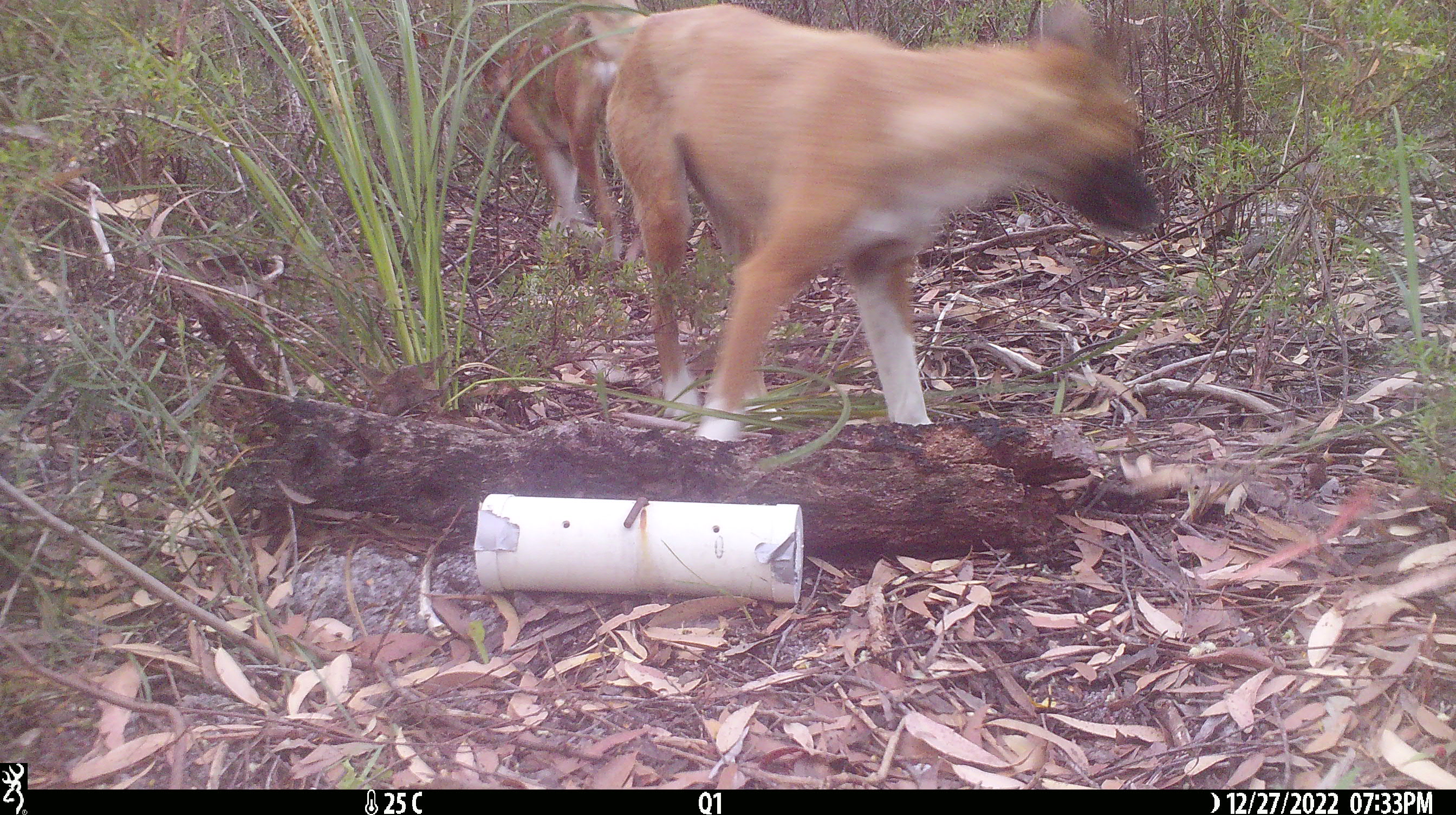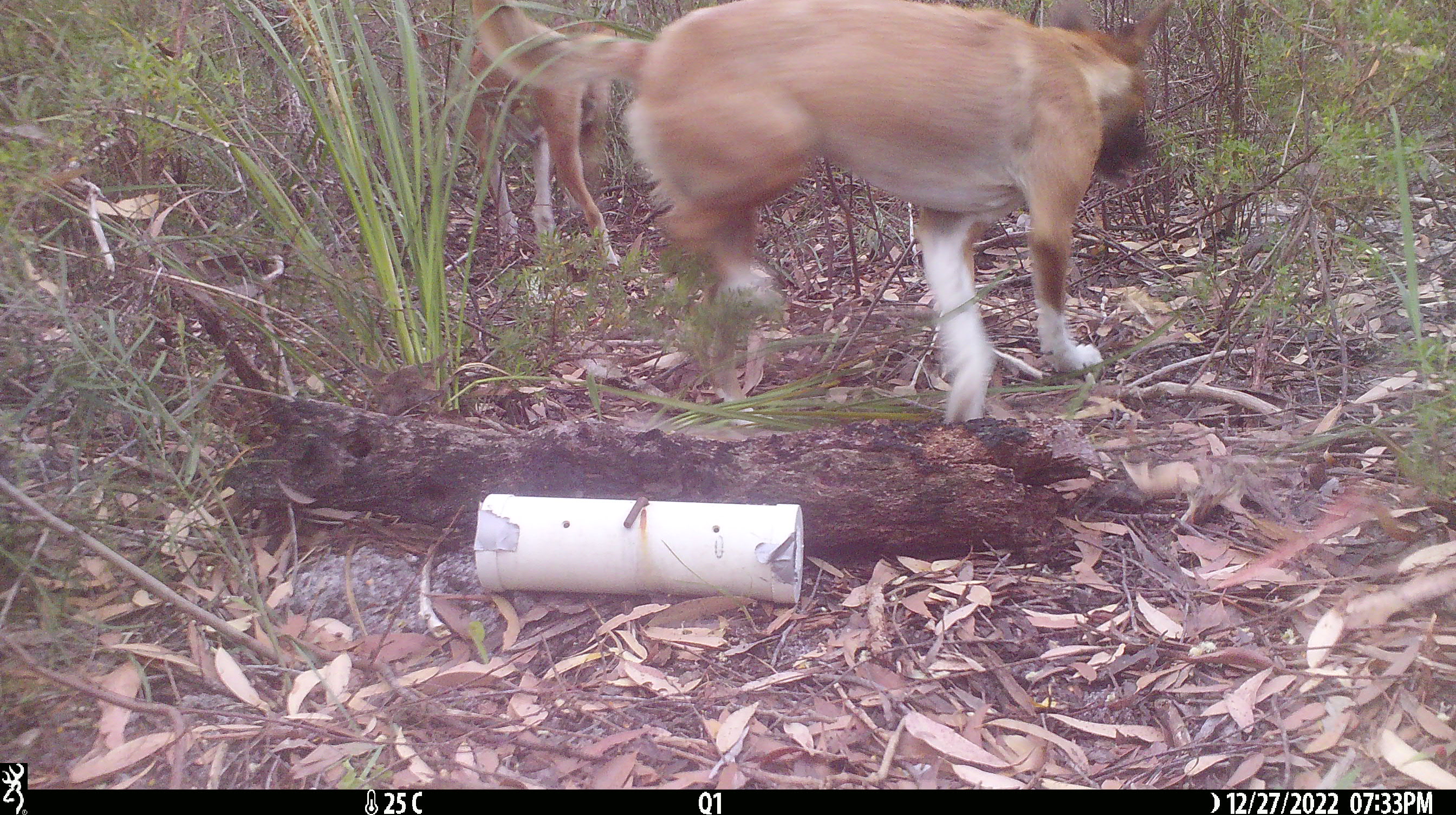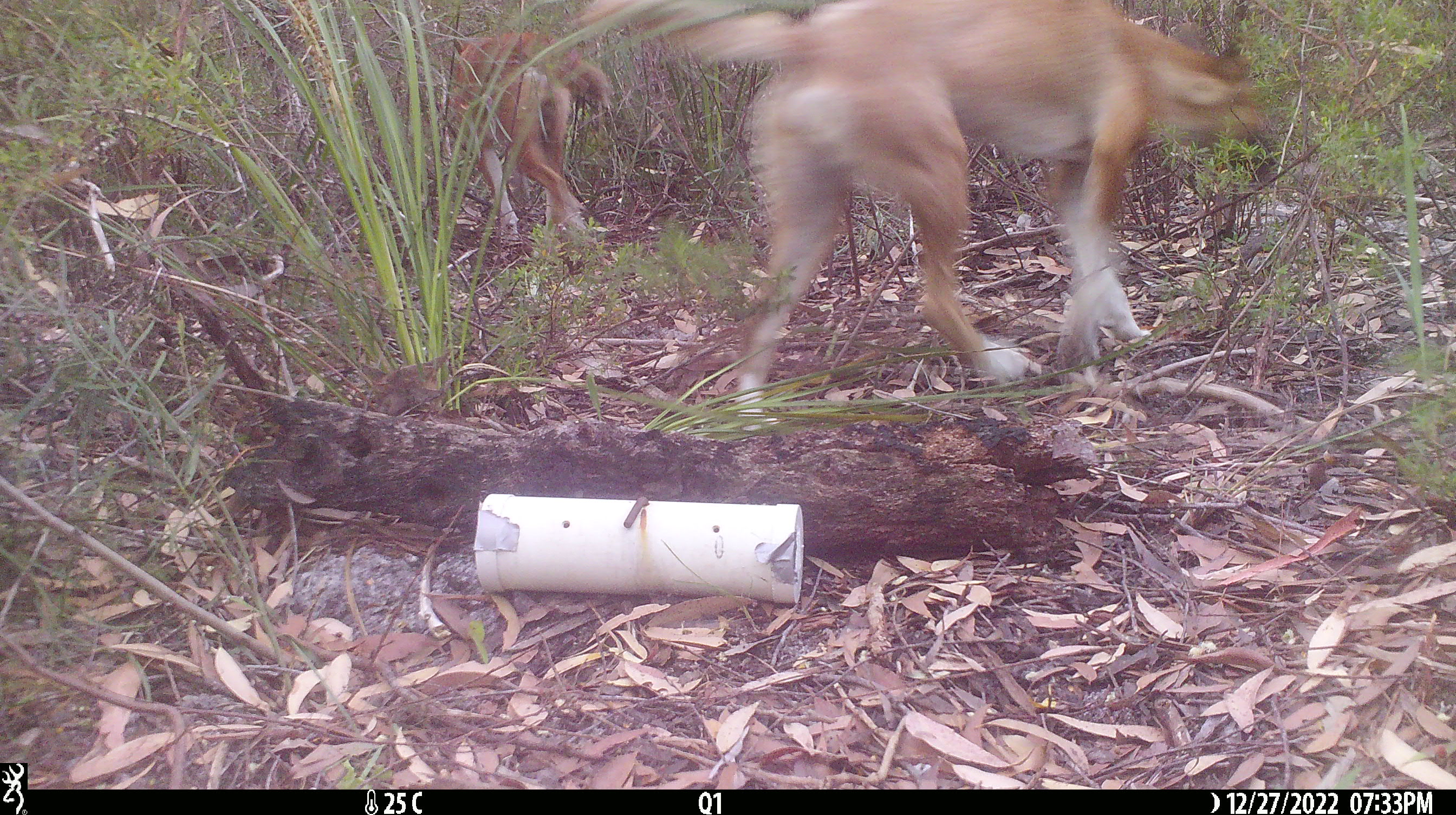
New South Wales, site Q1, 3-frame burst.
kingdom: Animalia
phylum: Chordata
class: Mammalia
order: Carnivora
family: Canidae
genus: Canis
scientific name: Canis familiaris dingo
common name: dingo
Dingo (Canis familiaris dingo).